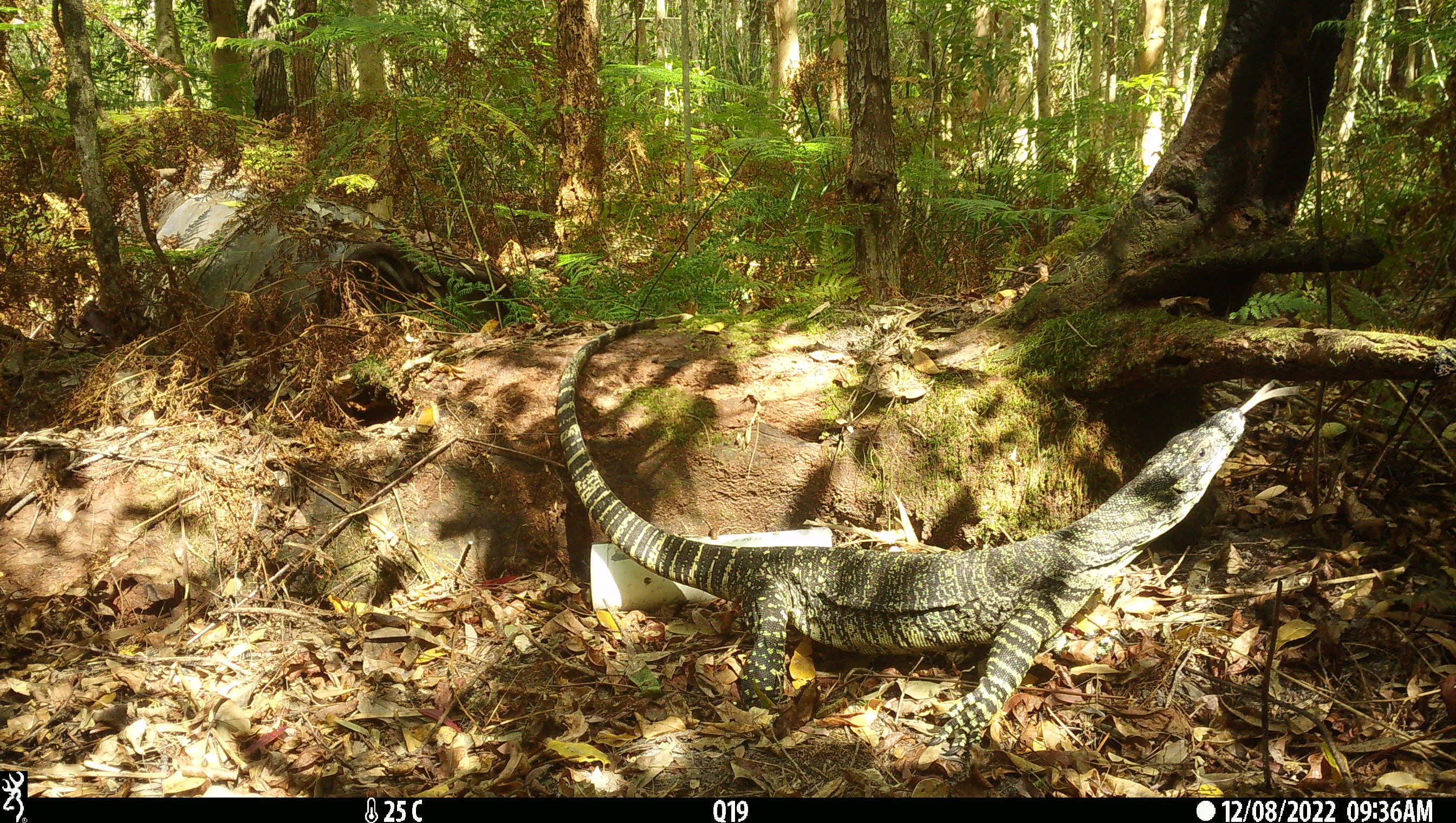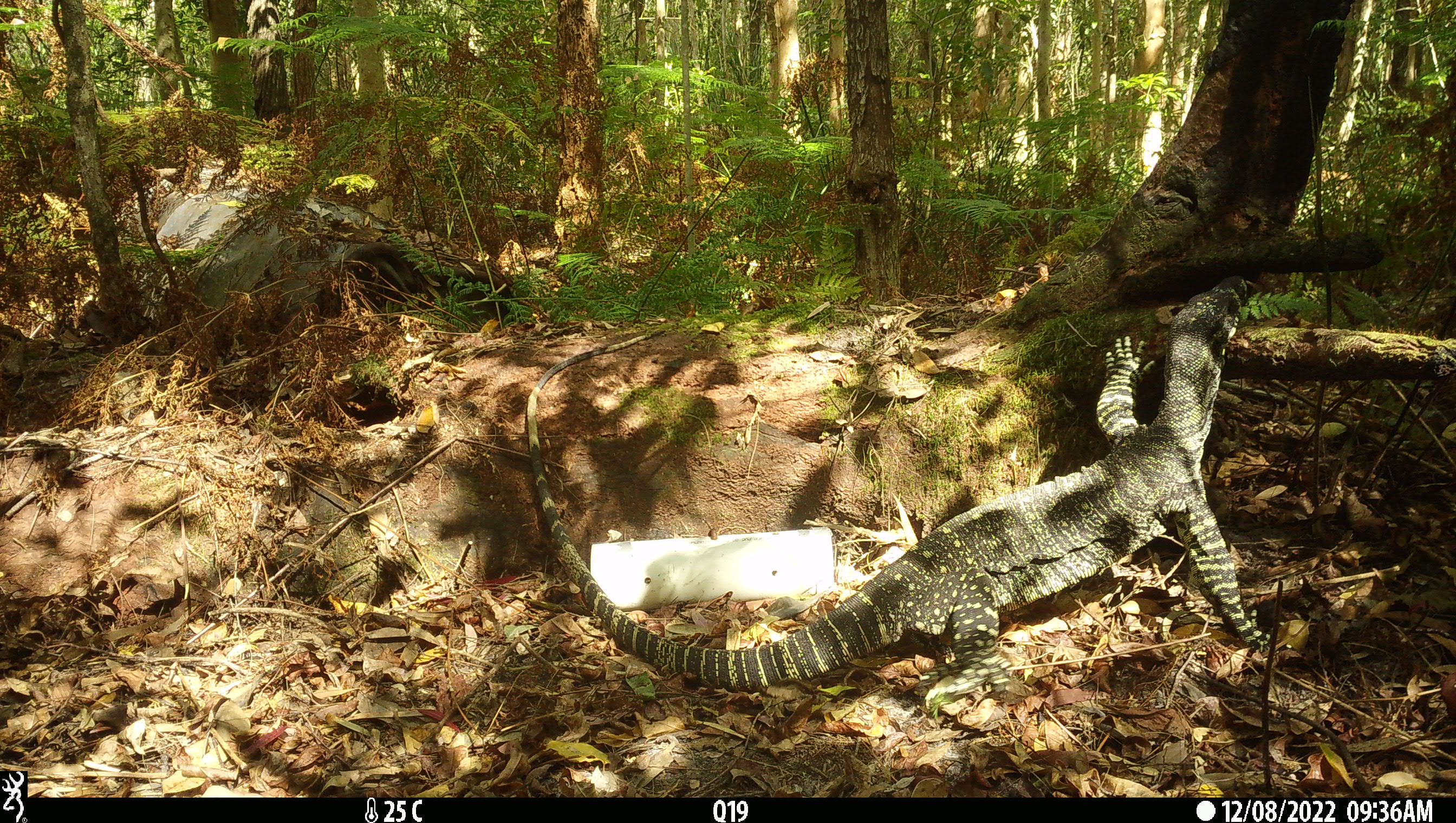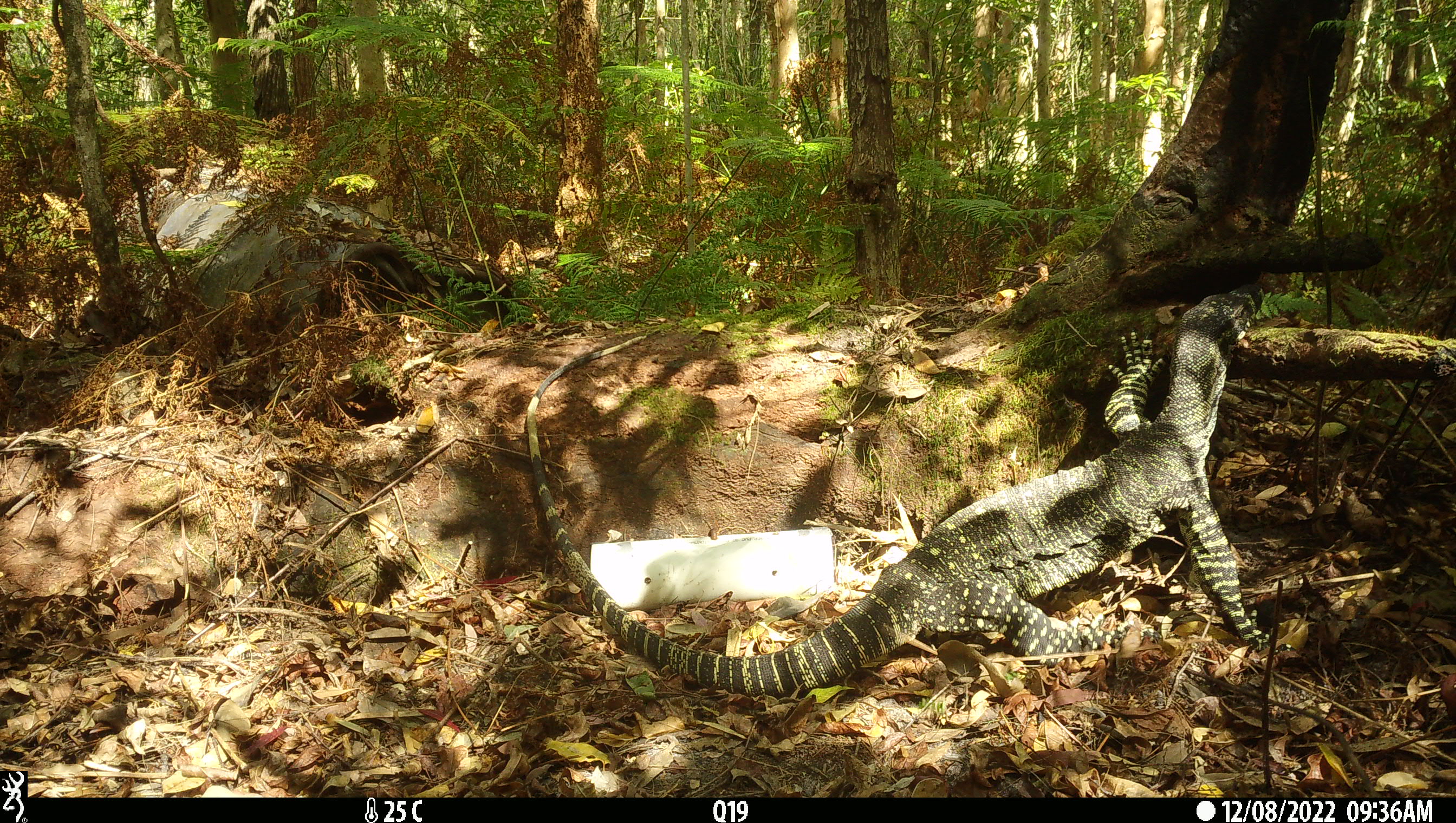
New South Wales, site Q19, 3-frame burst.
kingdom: Animalia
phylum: Chordata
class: Reptilia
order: Squamata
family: Varanidae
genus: Varanus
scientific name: Varanus varius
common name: lace monitor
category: goanna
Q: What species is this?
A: Goanna (lace monitor) (Varanus varius).